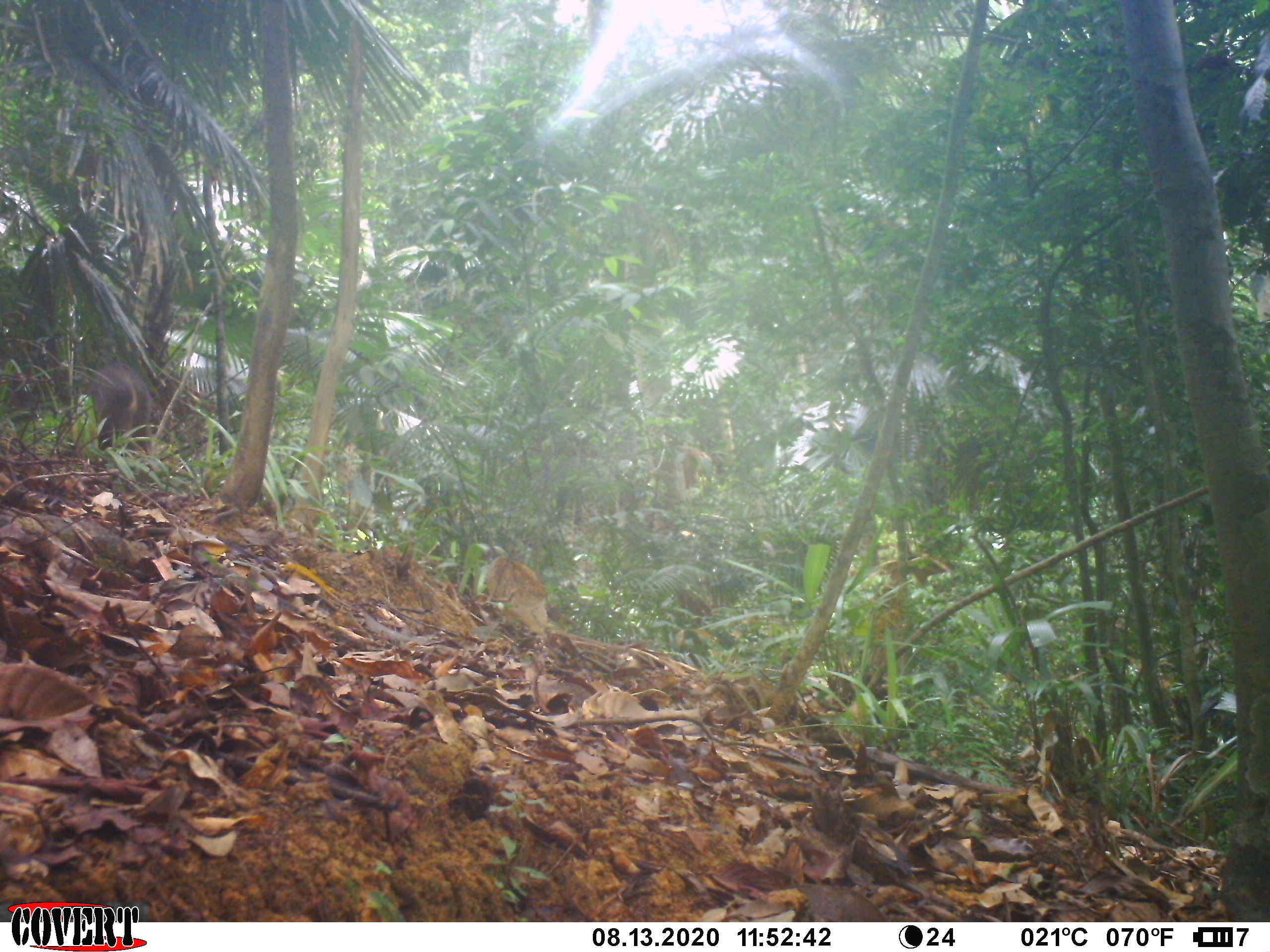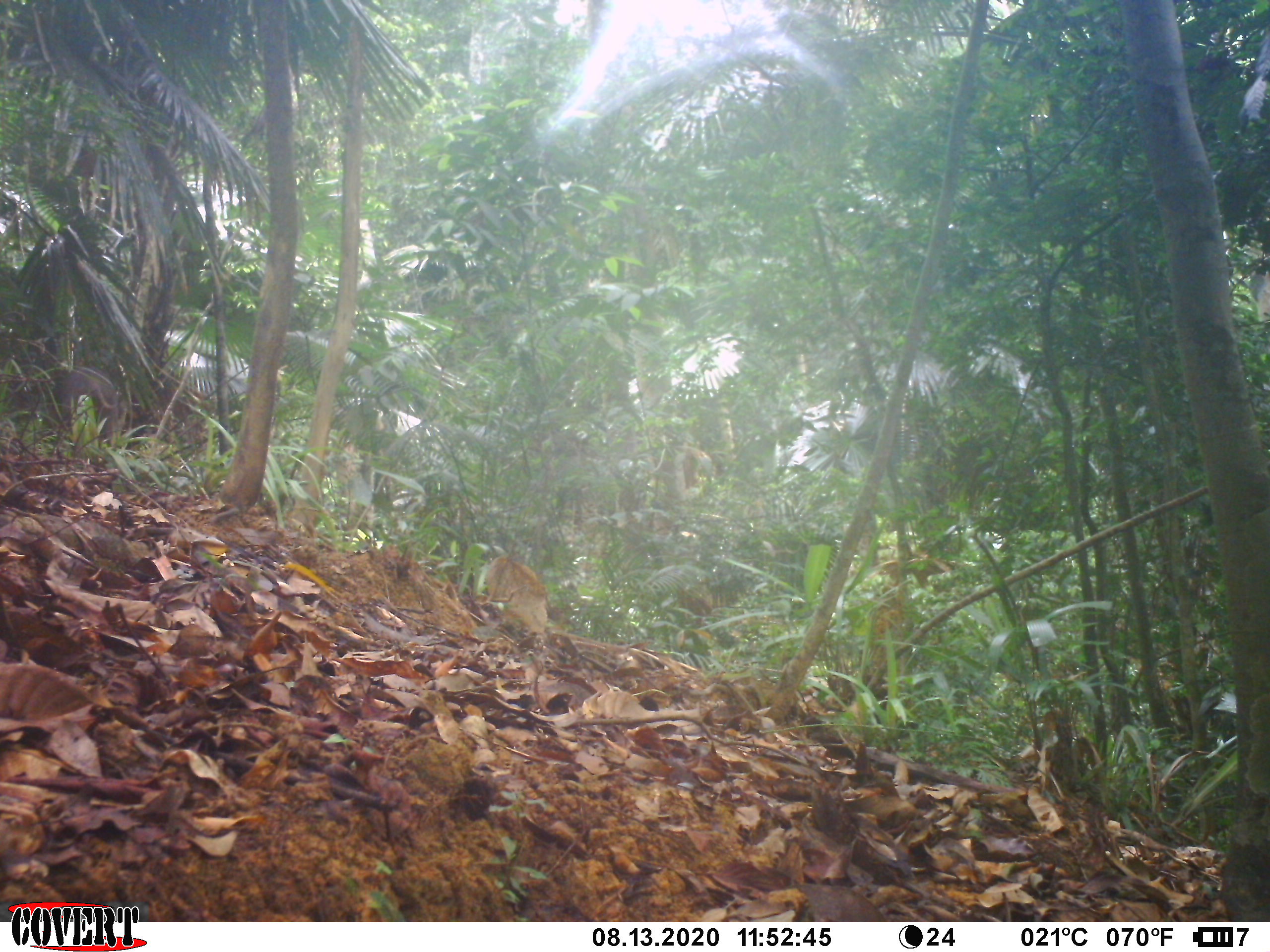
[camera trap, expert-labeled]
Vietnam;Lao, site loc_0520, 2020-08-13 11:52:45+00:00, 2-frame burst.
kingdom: Animalia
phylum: Chordata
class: Mammalia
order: Artiodactyla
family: Suidae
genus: Sus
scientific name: Sus scrofa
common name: eurasian wild pig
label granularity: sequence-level